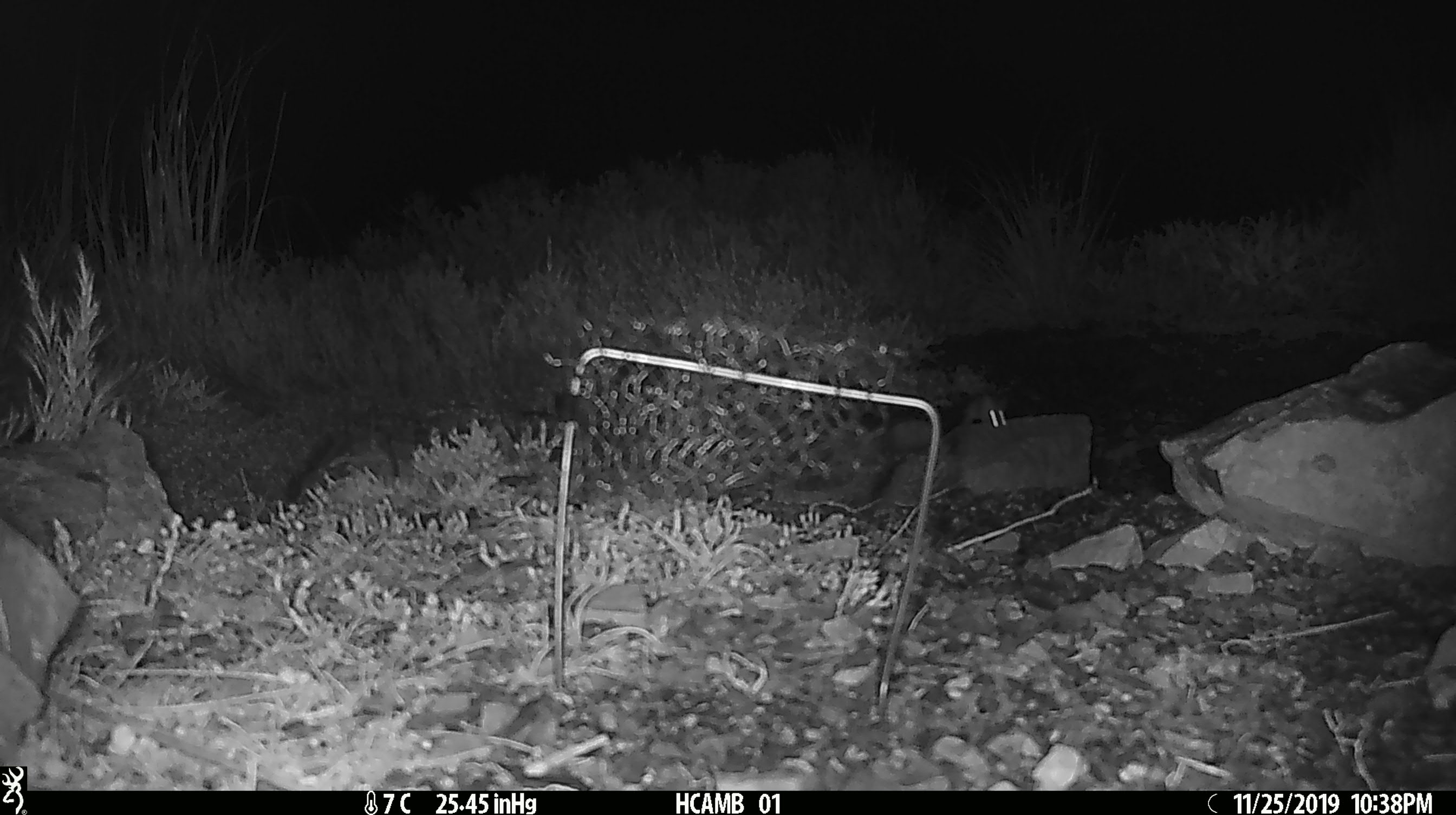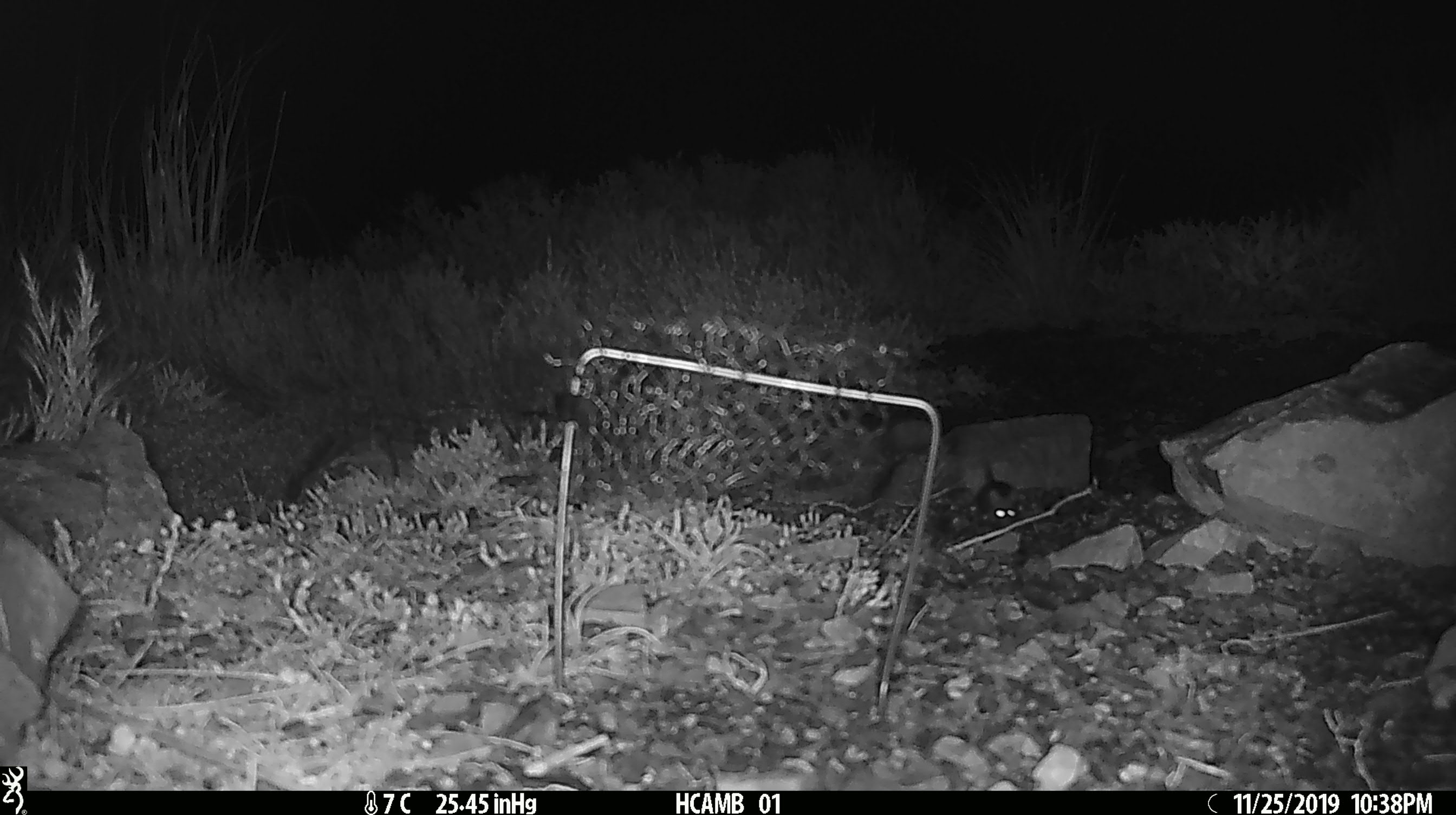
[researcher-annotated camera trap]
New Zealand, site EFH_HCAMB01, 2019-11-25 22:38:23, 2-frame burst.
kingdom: Animalia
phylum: Chordata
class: Mammalia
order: Rodentia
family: Muridae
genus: Mus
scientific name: Mus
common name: mouse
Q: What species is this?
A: Mouse (Mus).